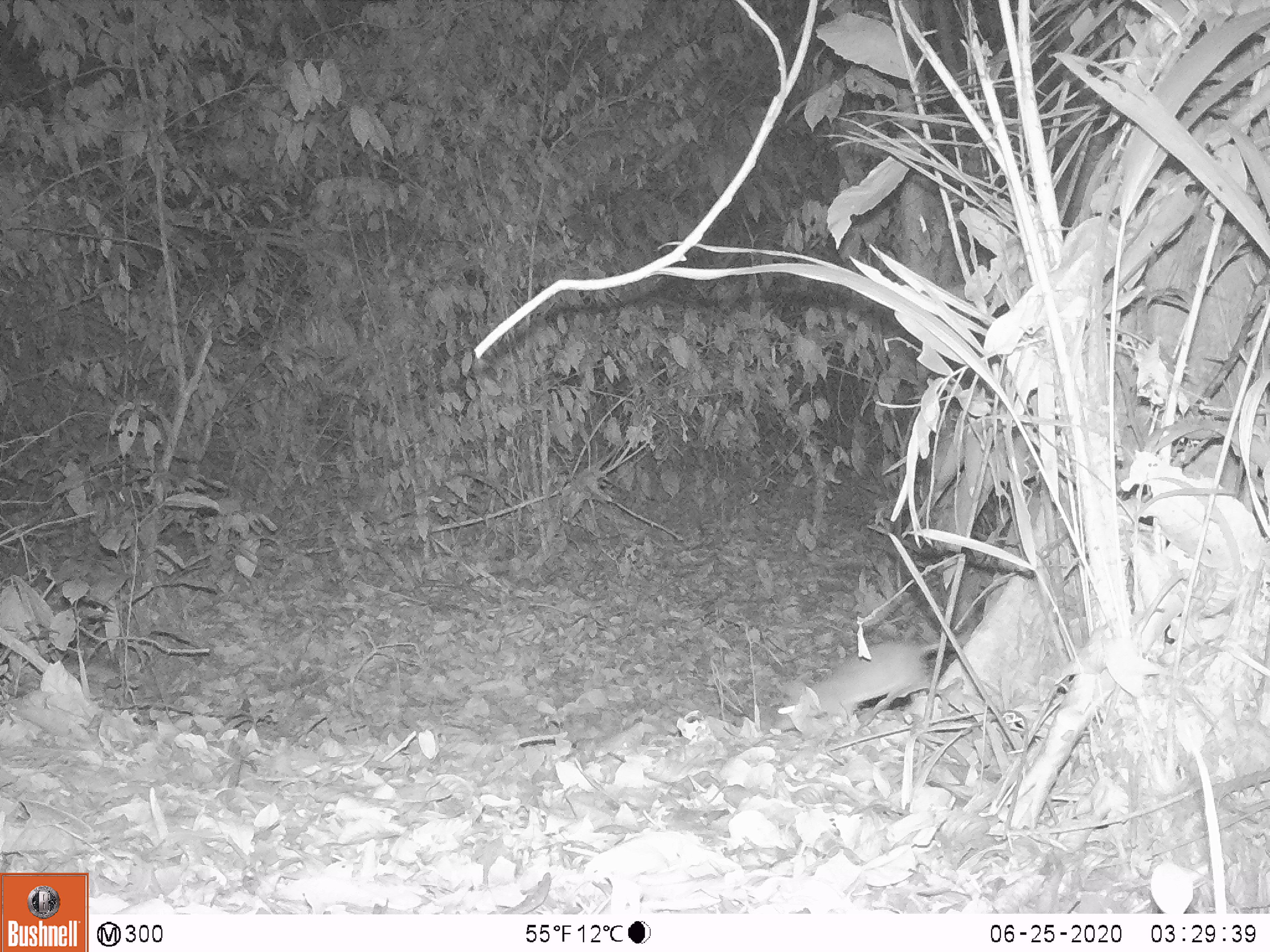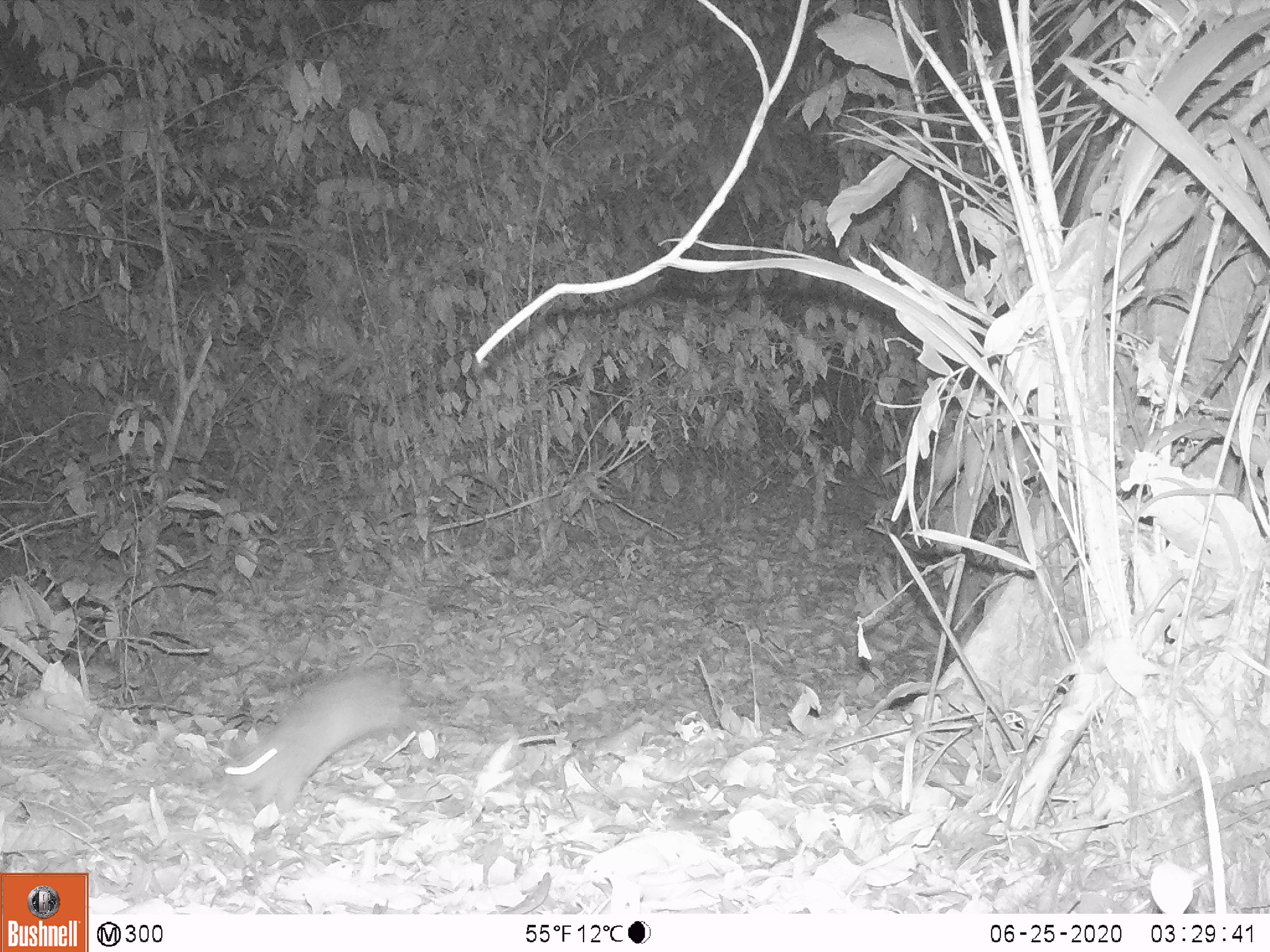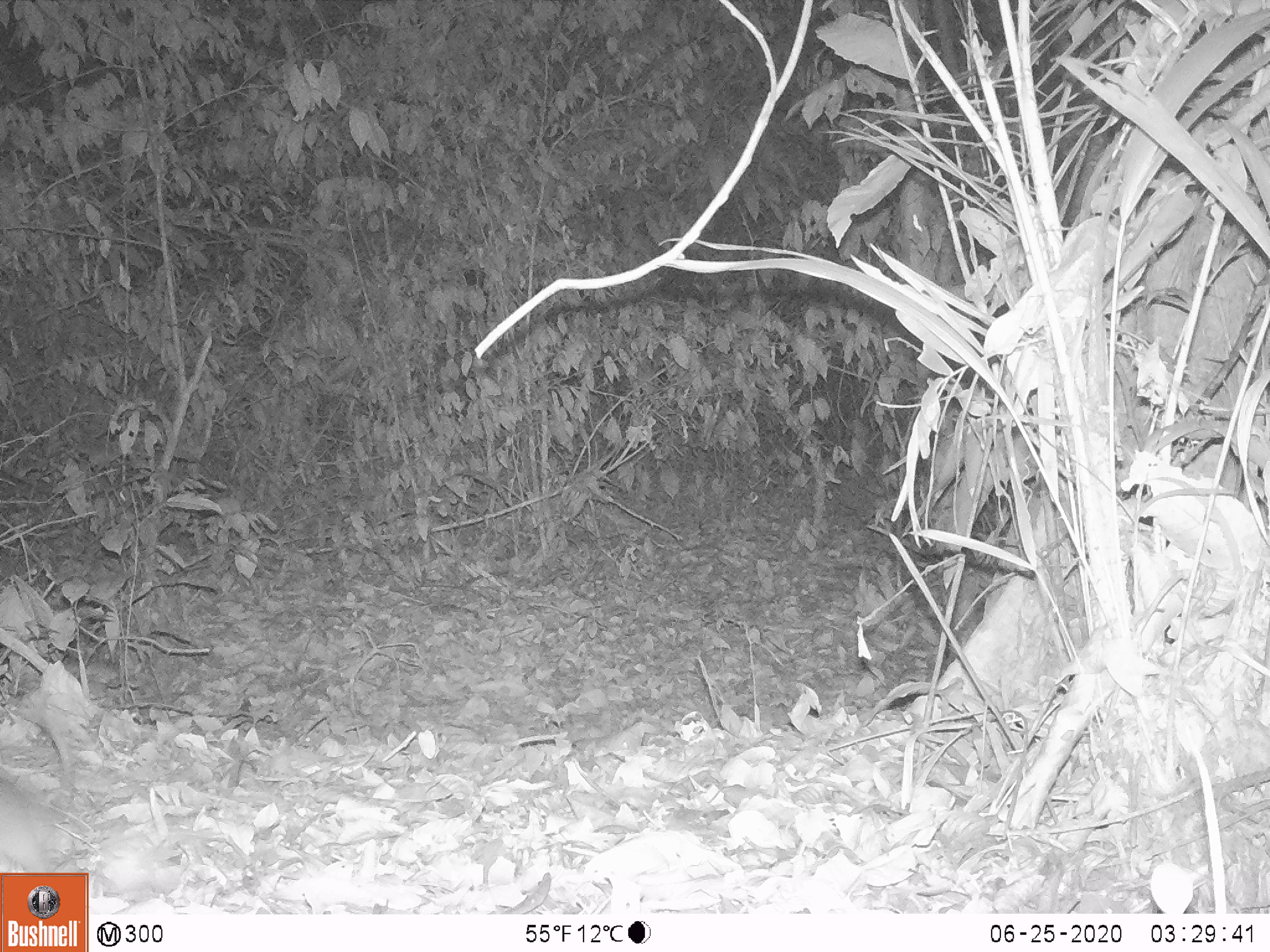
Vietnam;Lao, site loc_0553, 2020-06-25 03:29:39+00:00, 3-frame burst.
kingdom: Animalia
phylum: Chordata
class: Mammalia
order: Rodentia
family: Muridae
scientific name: Muridae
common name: old-world mice and rats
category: unidentified murid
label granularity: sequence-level